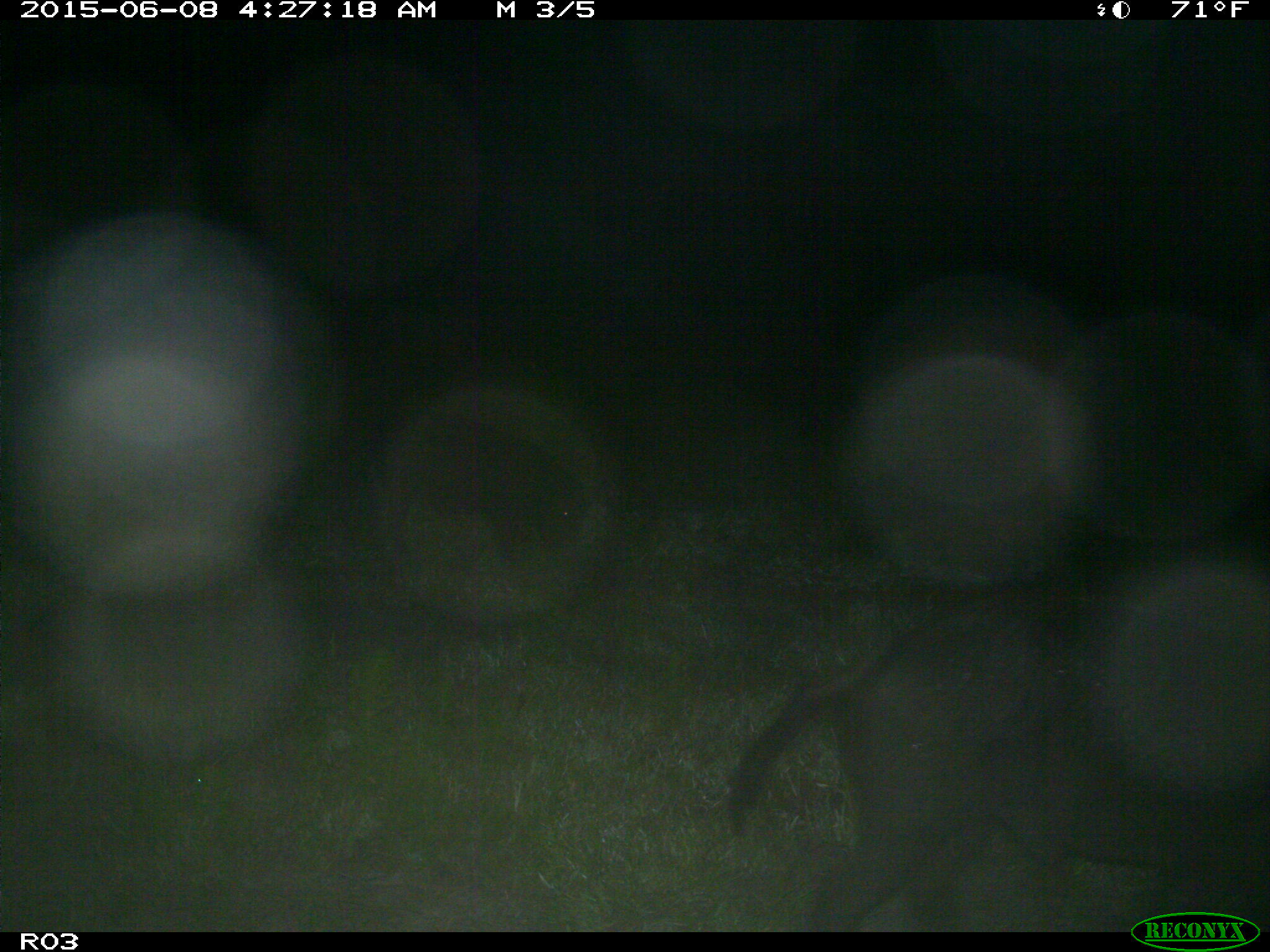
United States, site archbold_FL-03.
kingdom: Animalia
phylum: Chordata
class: Mammalia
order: Artiodactyla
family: Suidae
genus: Sus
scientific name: Sus scrofa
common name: wild boar